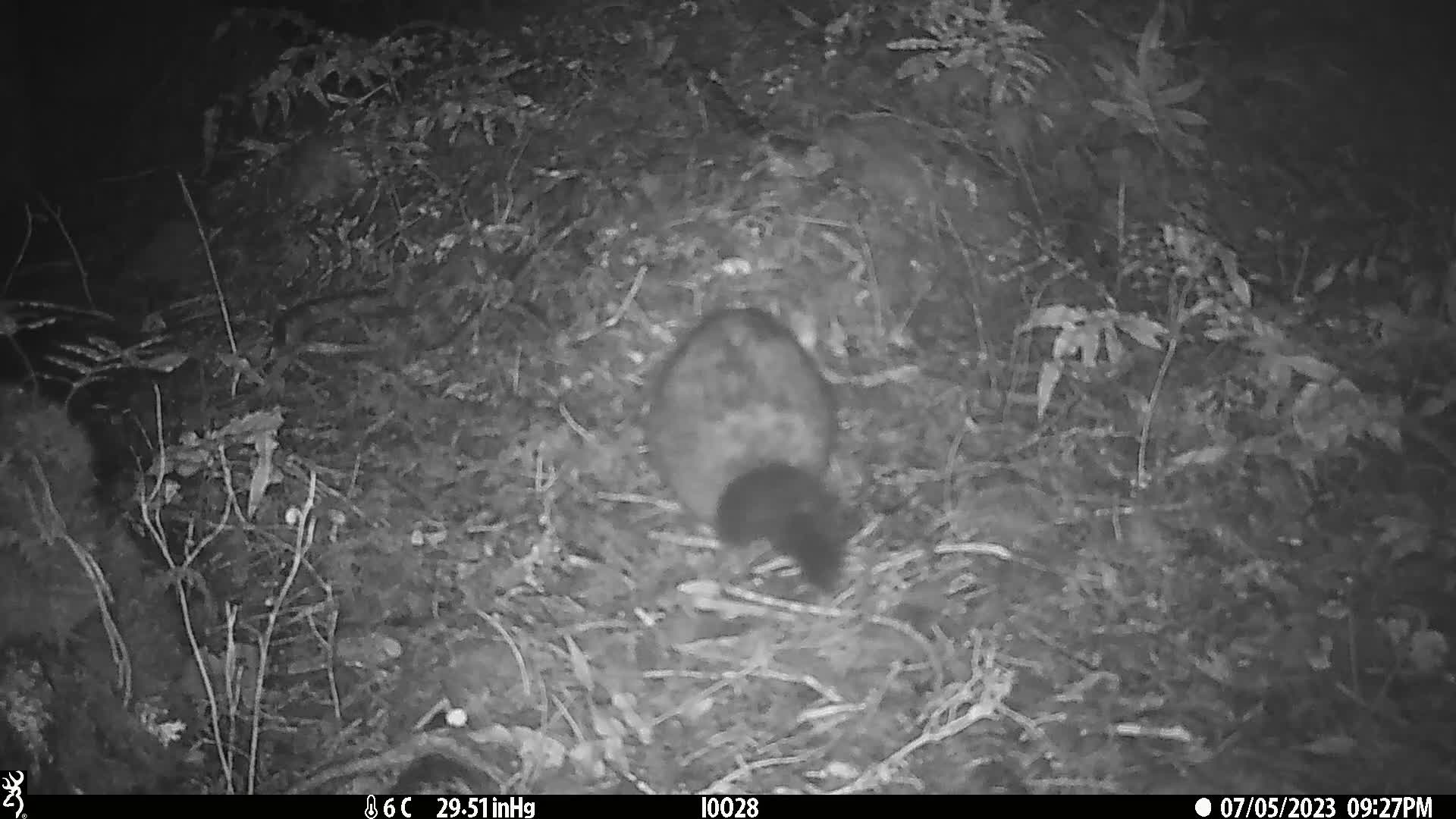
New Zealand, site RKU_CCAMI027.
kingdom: Animalia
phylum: Chordata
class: Mammalia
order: Diprotodontia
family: Phalangeridae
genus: Trichosurus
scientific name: Trichosurus vulpecula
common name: common brushtail possum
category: possum